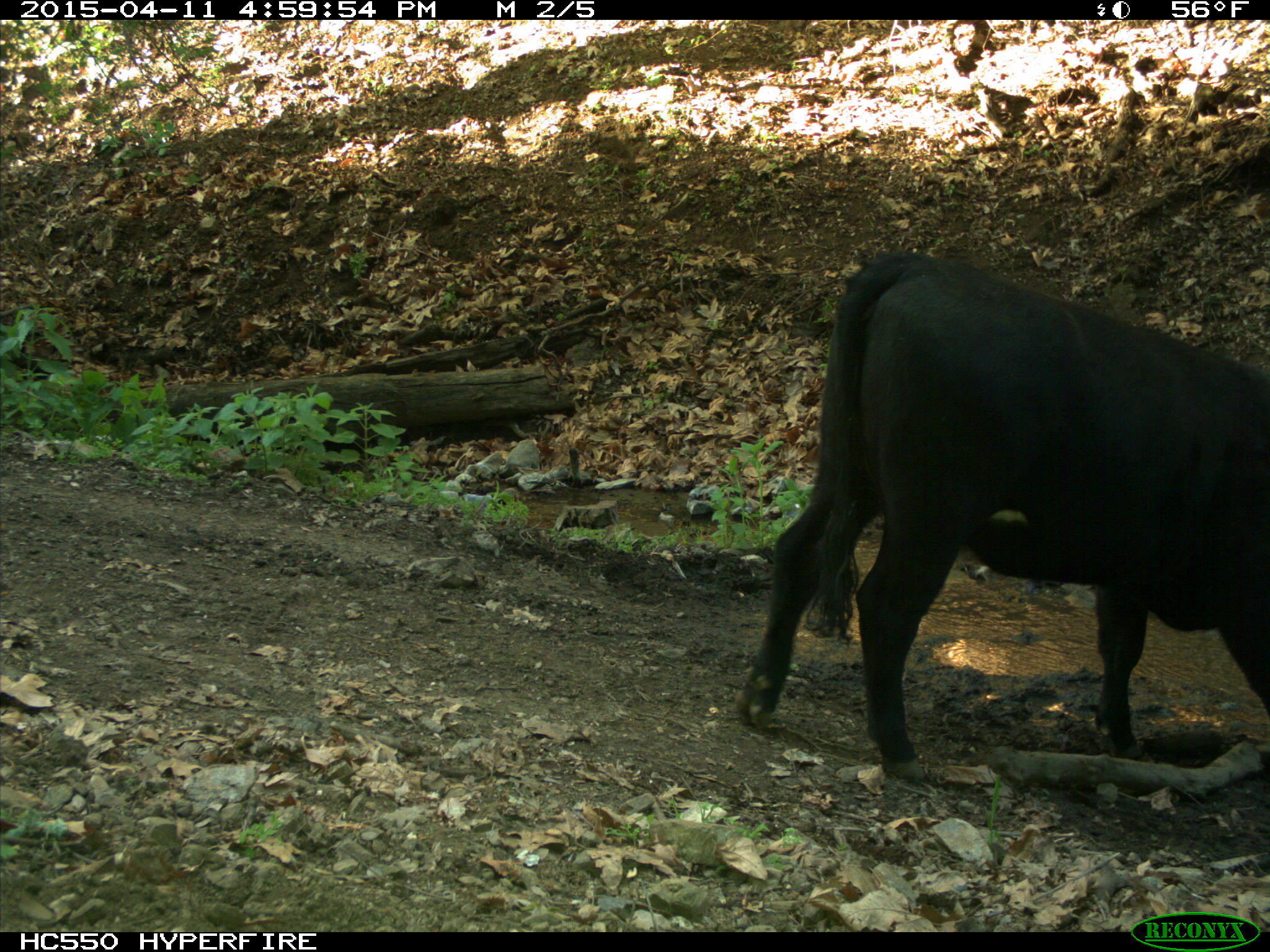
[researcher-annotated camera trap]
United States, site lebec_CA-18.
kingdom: Animalia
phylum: Chordata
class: Mammalia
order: Artiodactyla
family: Bovidae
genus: Bos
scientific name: Bos taurus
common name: domestic cow